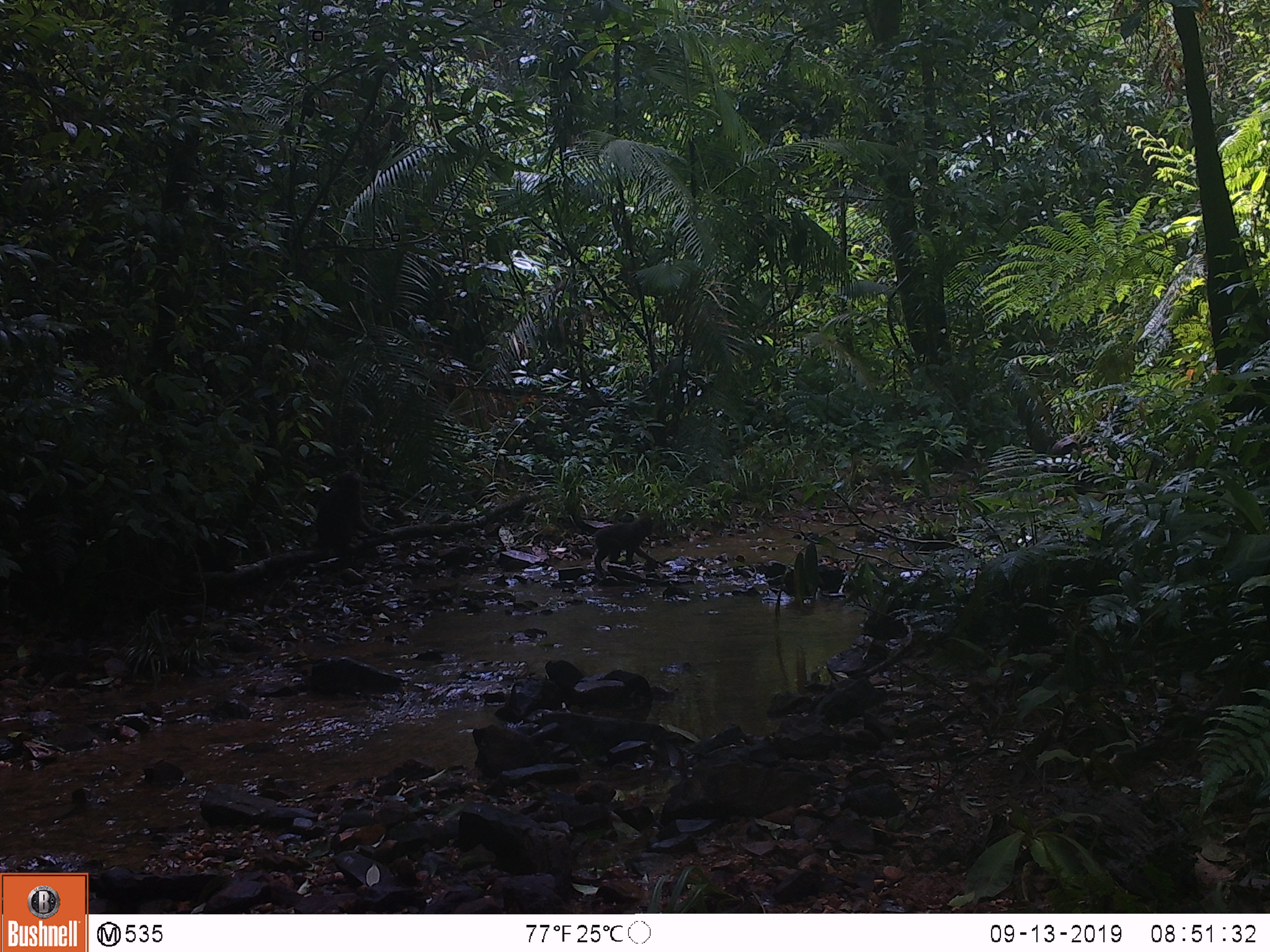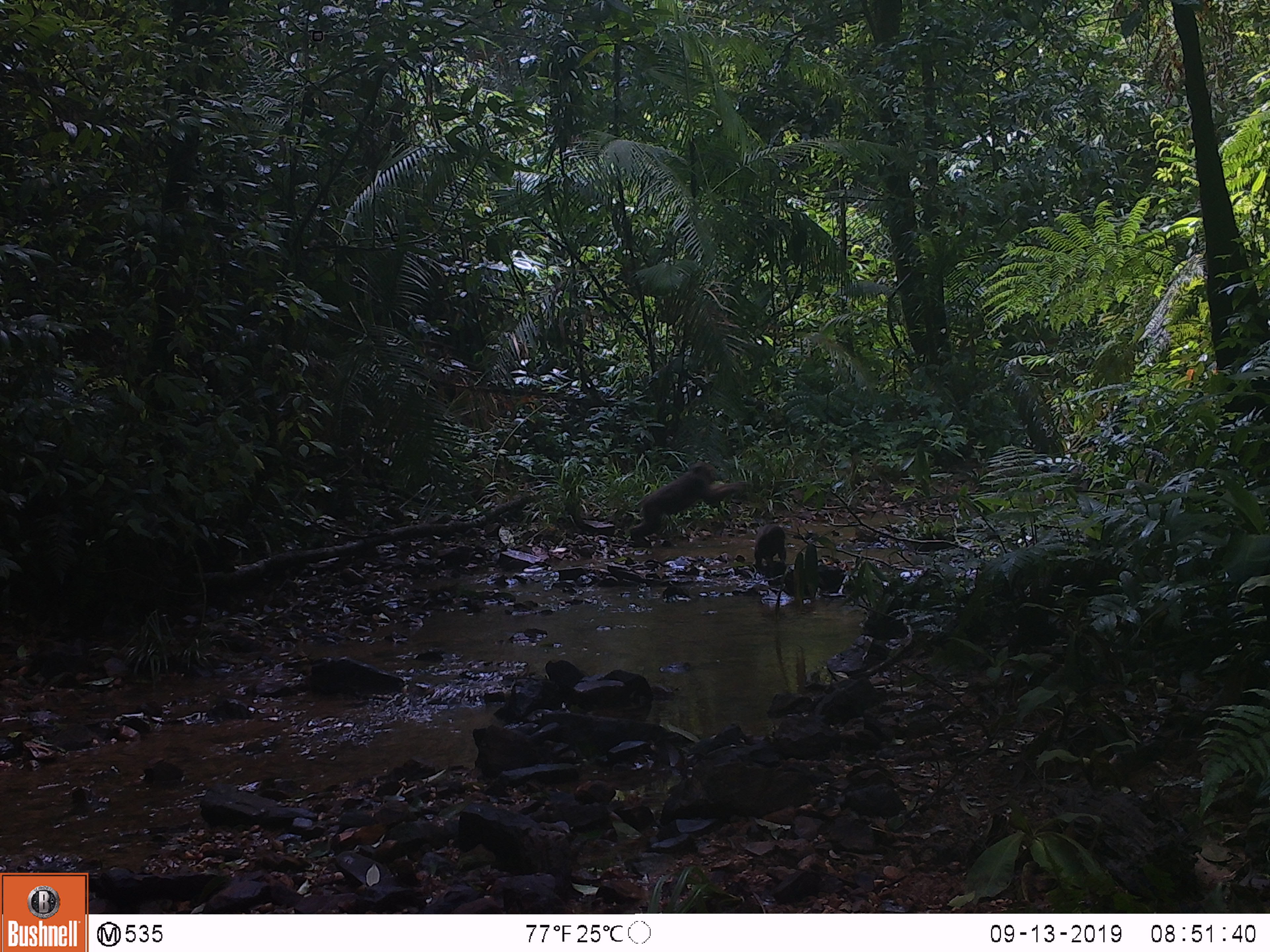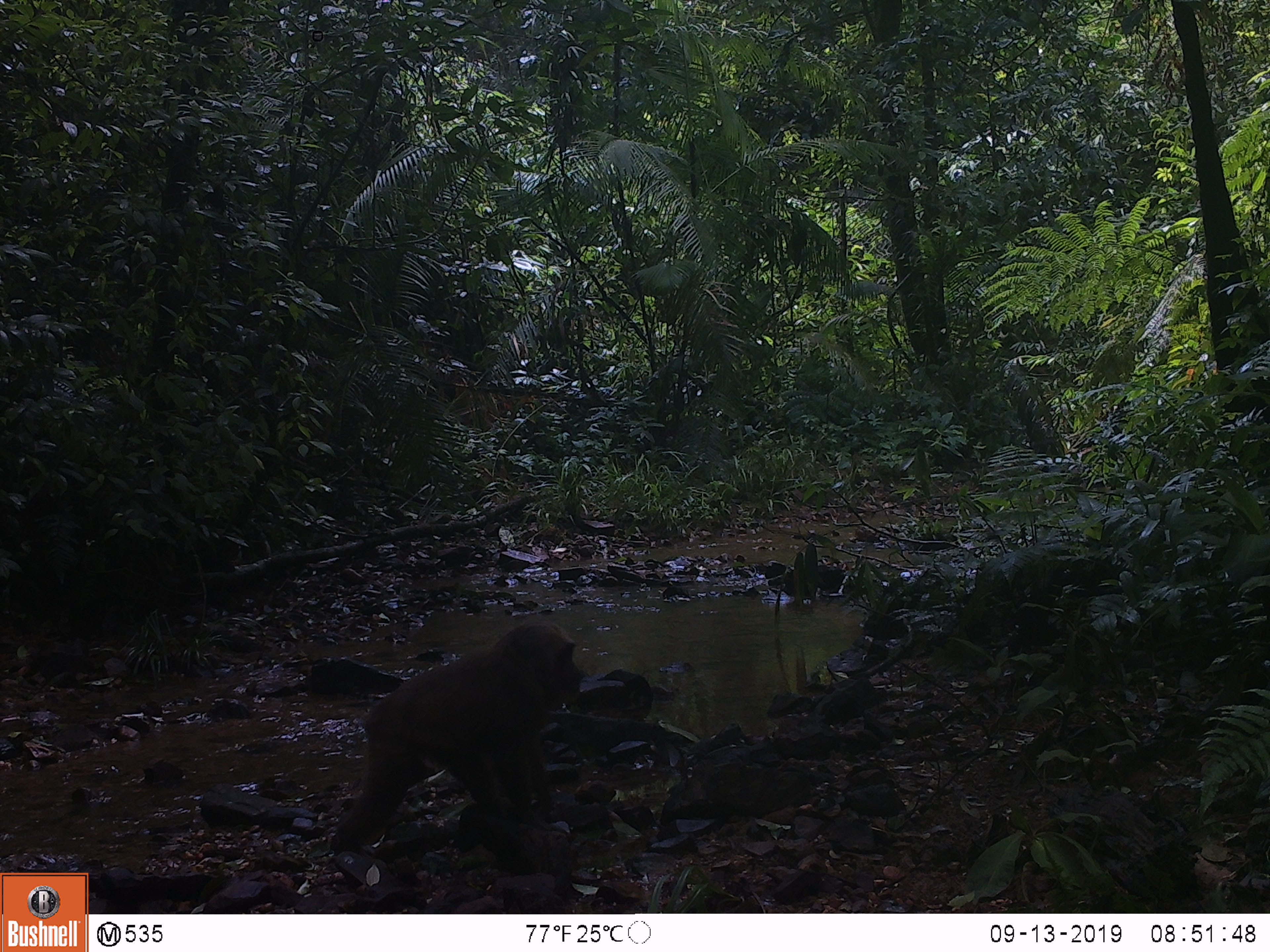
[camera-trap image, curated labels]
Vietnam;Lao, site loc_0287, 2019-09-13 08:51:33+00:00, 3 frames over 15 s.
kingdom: Animalia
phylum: Chordata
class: Mammalia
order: Primates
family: Cercopithecidae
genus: Macaca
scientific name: Macaca arctoides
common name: stump-tailed macaque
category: stump tailed macaque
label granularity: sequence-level